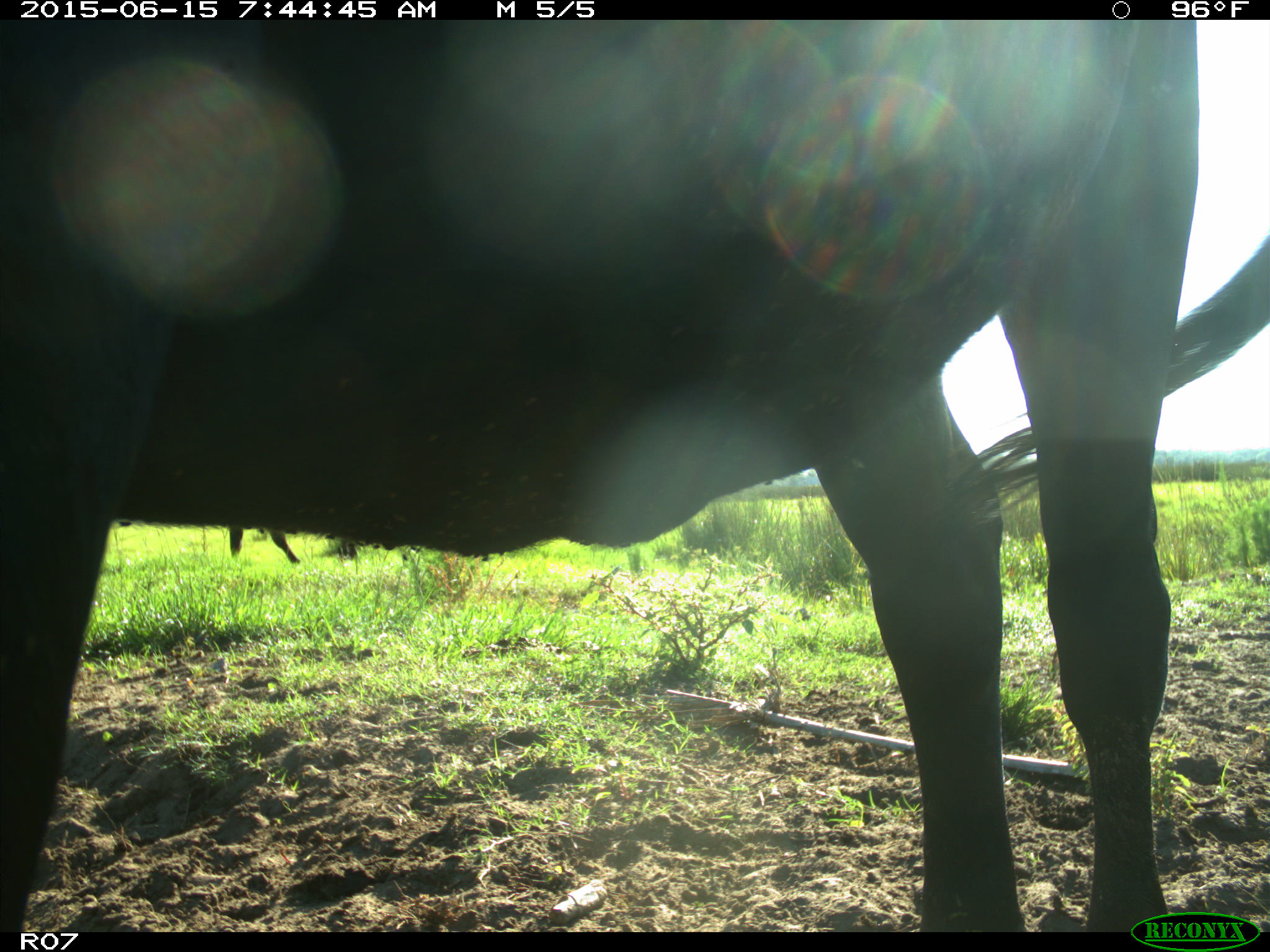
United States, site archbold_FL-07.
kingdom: Animalia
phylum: Chordata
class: Mammalia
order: Artiodactyla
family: Bovidae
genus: Bos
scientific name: Bos taurus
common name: domestic cow